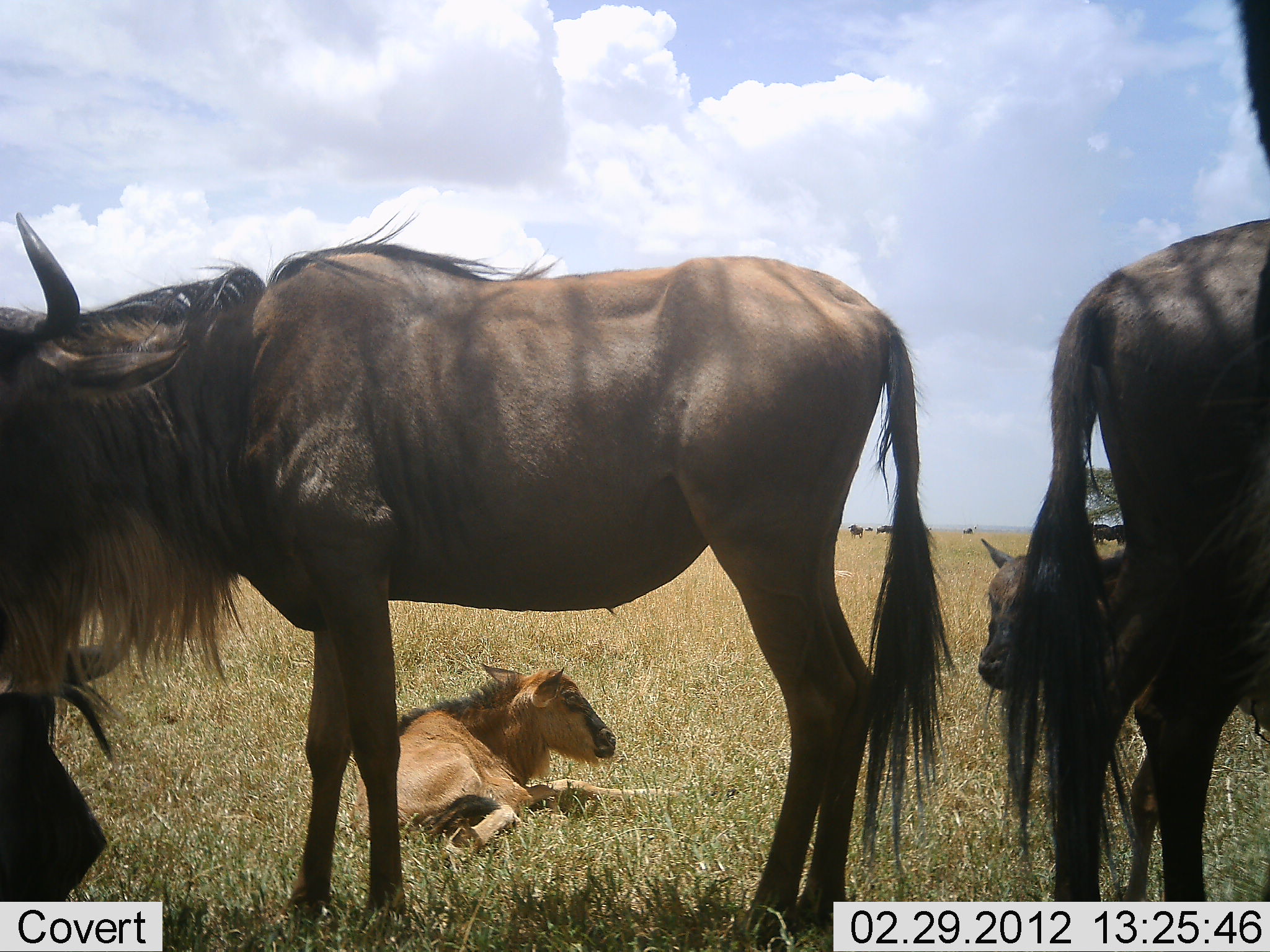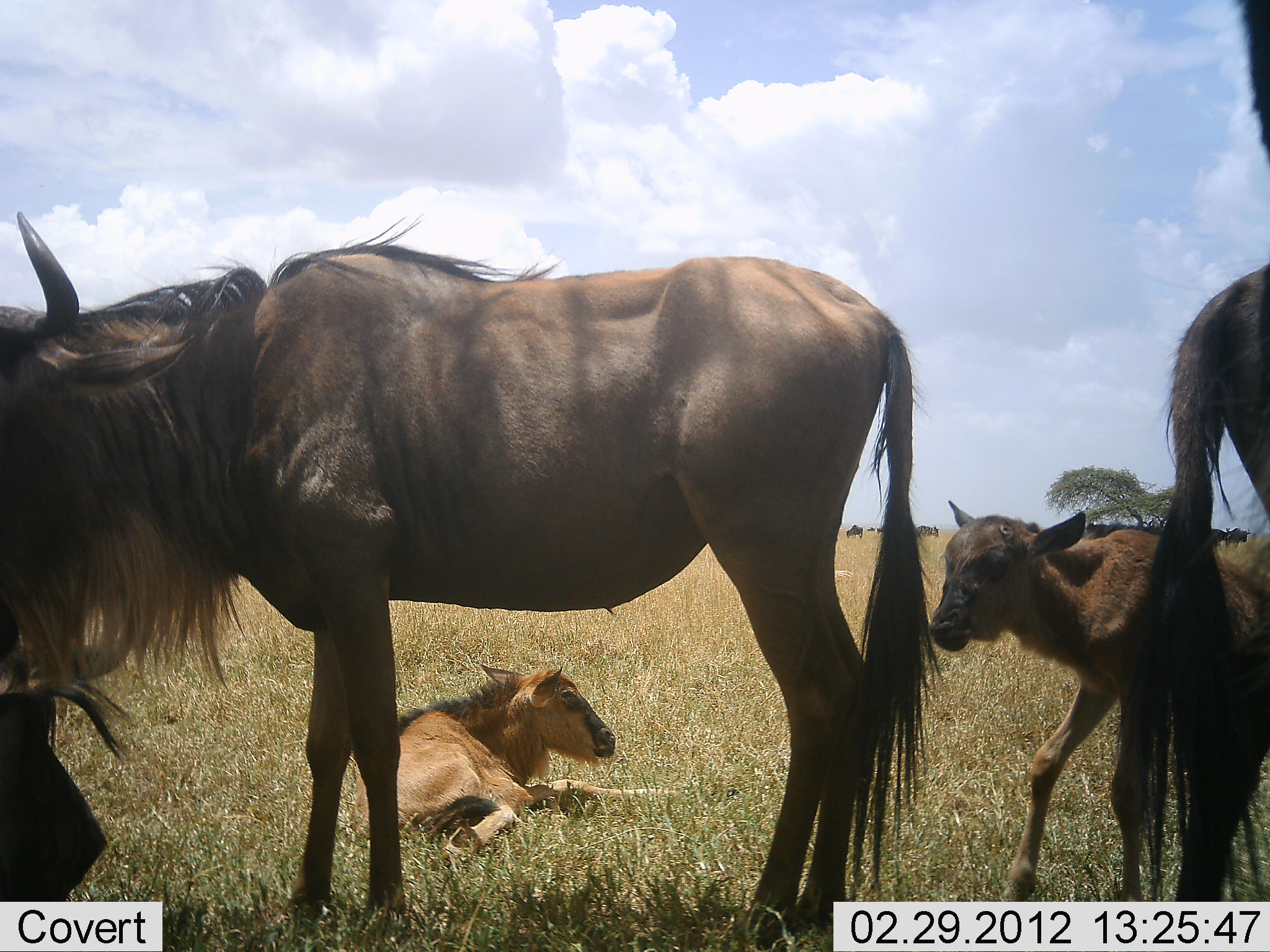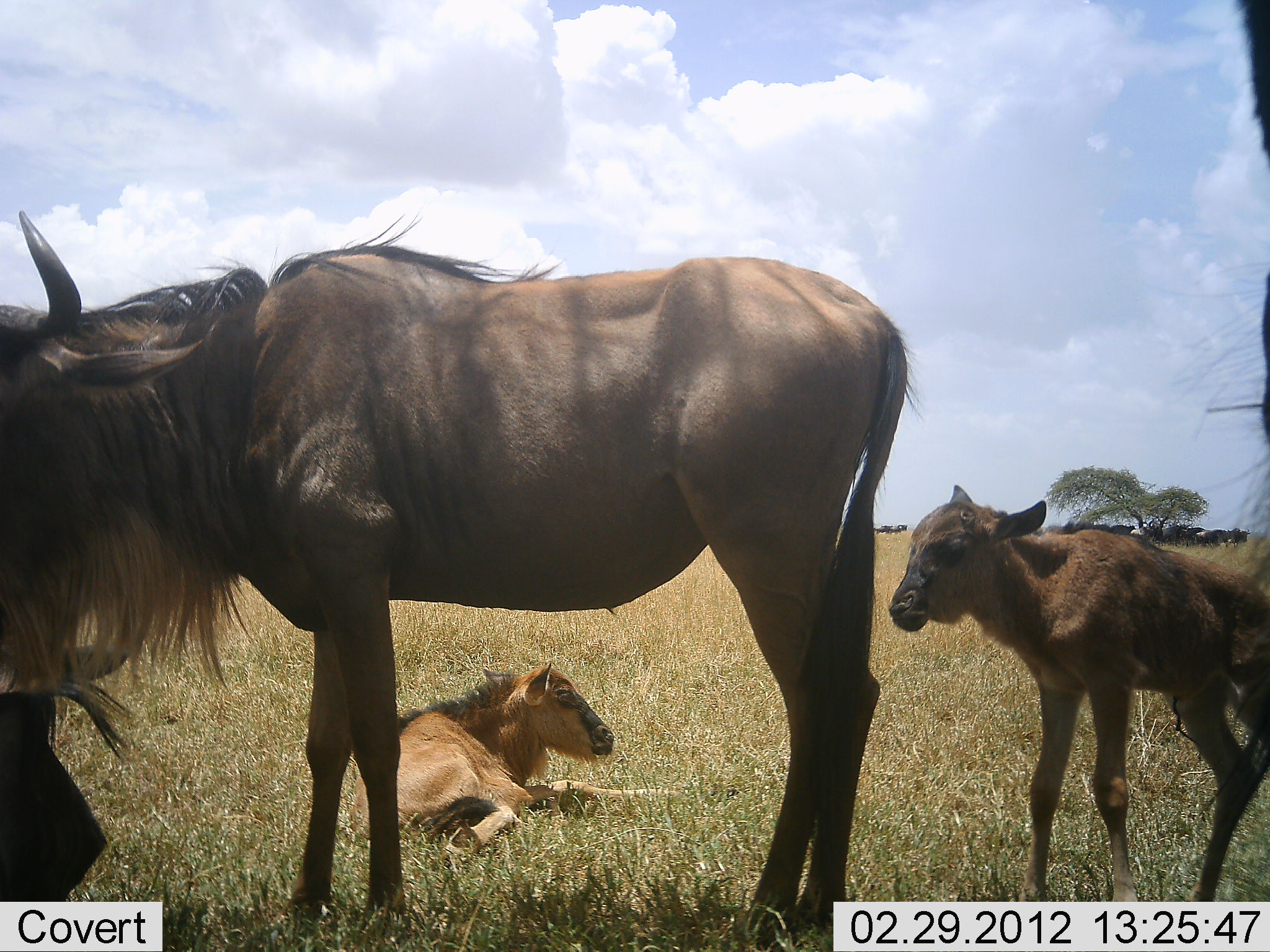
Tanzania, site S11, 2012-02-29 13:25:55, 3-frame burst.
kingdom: Animalia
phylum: Chordata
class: Mammalia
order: Artiodactyla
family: Bovidae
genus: Connochaetes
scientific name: Connochaetes taurinus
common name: blue wildebeest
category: wildebeest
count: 5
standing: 96%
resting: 80%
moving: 20%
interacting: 4%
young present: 84%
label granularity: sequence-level